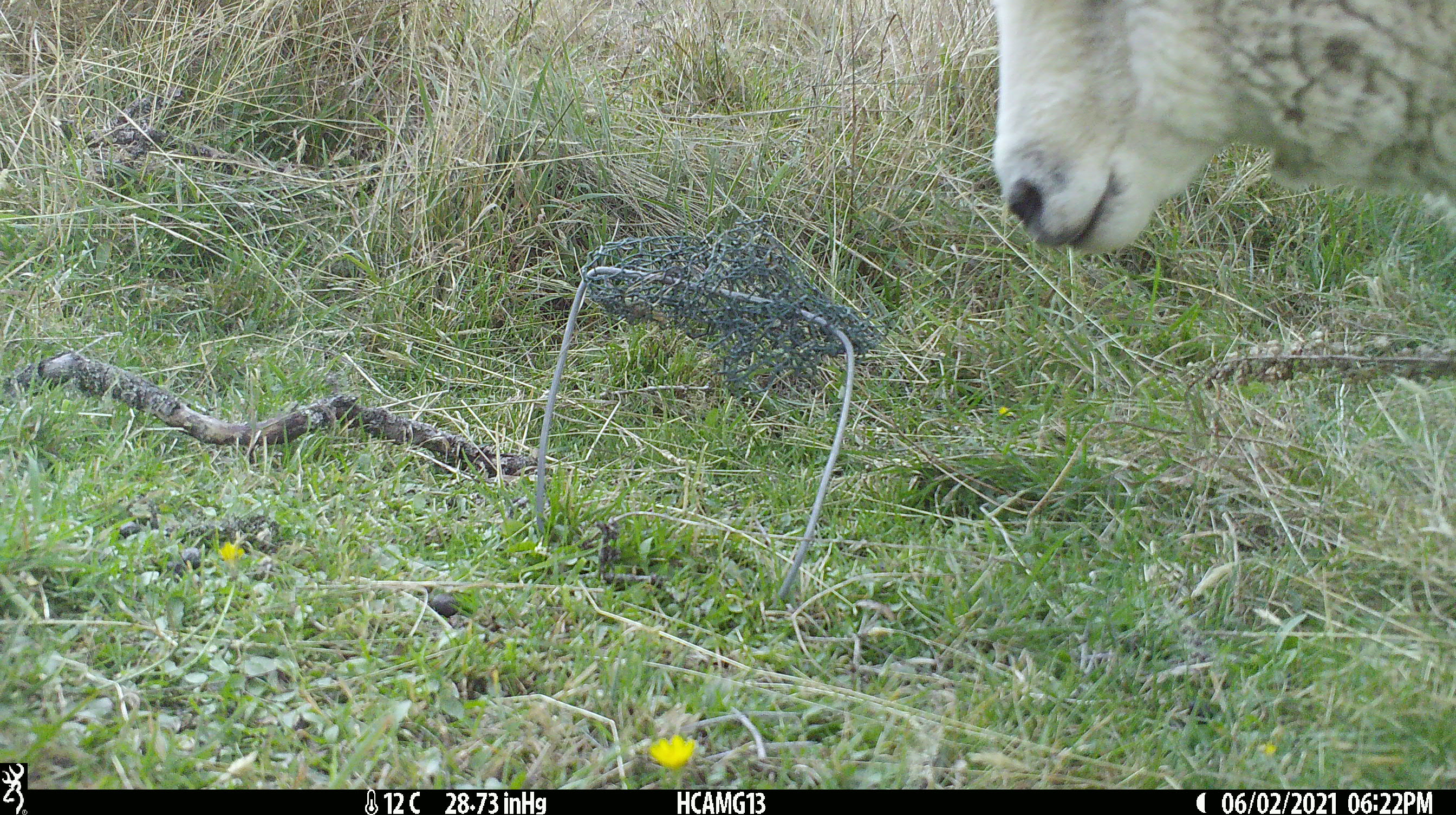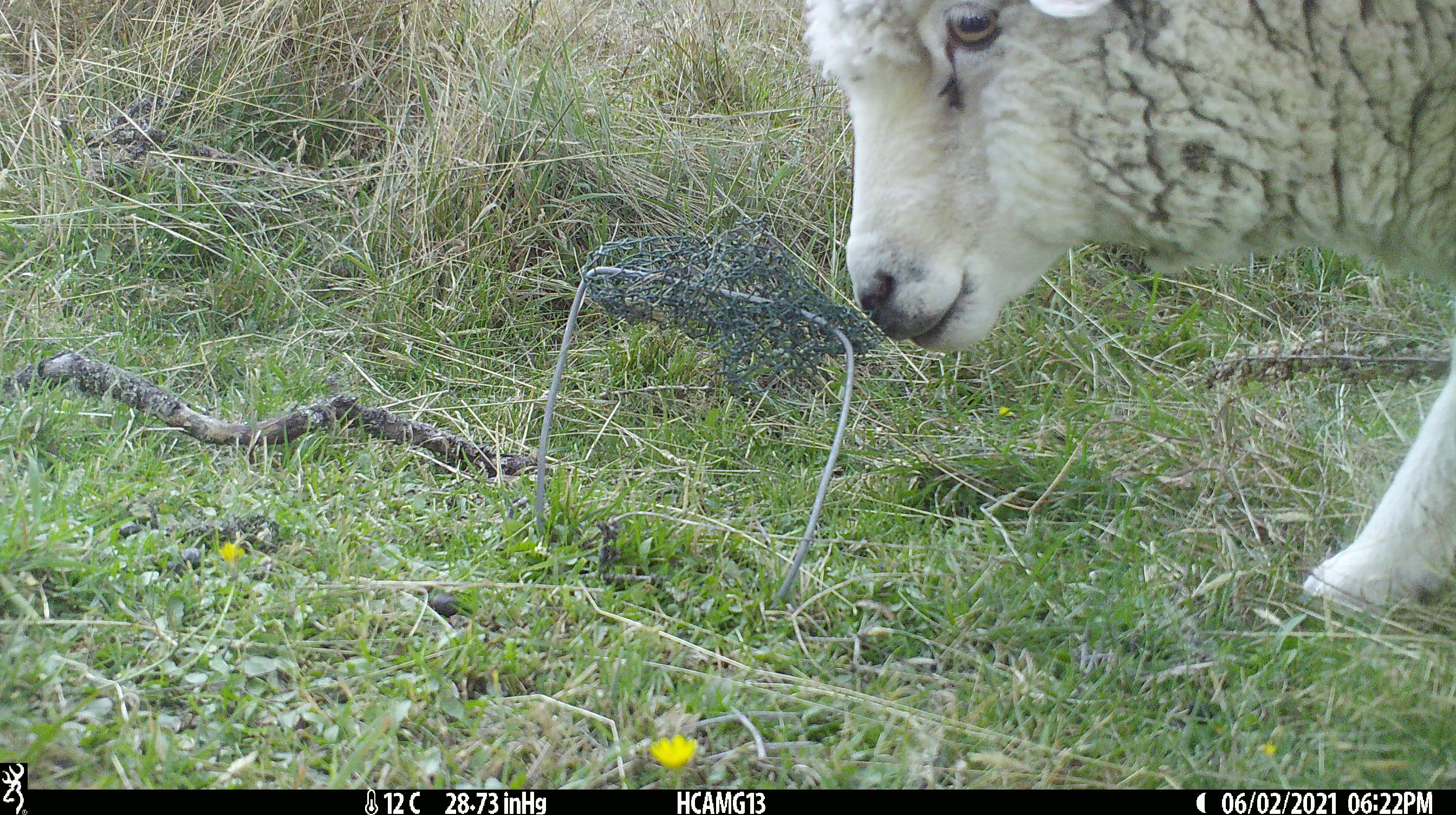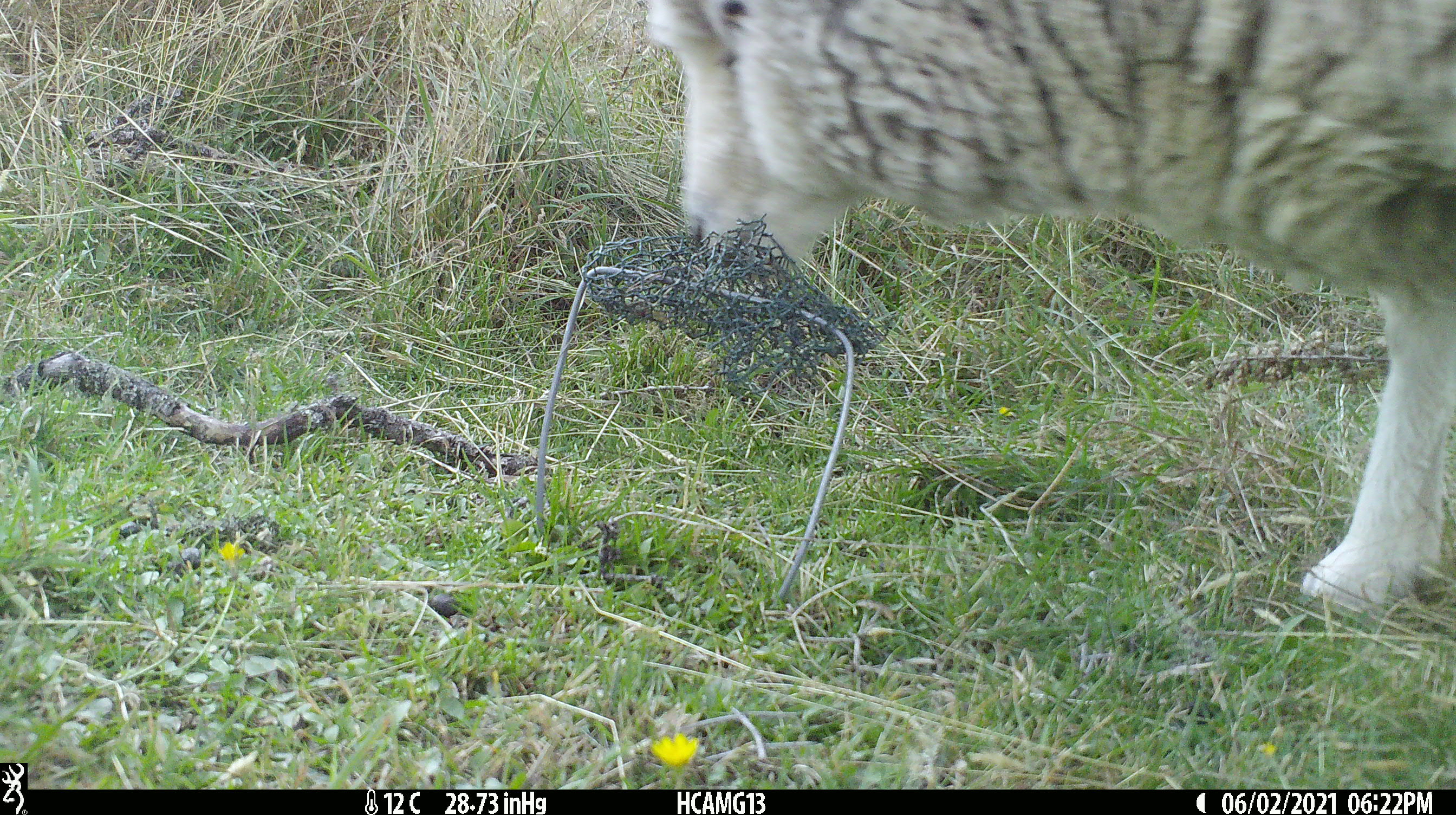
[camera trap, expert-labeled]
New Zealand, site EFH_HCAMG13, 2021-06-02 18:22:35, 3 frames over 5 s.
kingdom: Animalia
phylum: Chordata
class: Mammalia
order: Artiodactyla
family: Bovidae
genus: Ovis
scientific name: Ovis aries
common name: domestic sheep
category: sheep